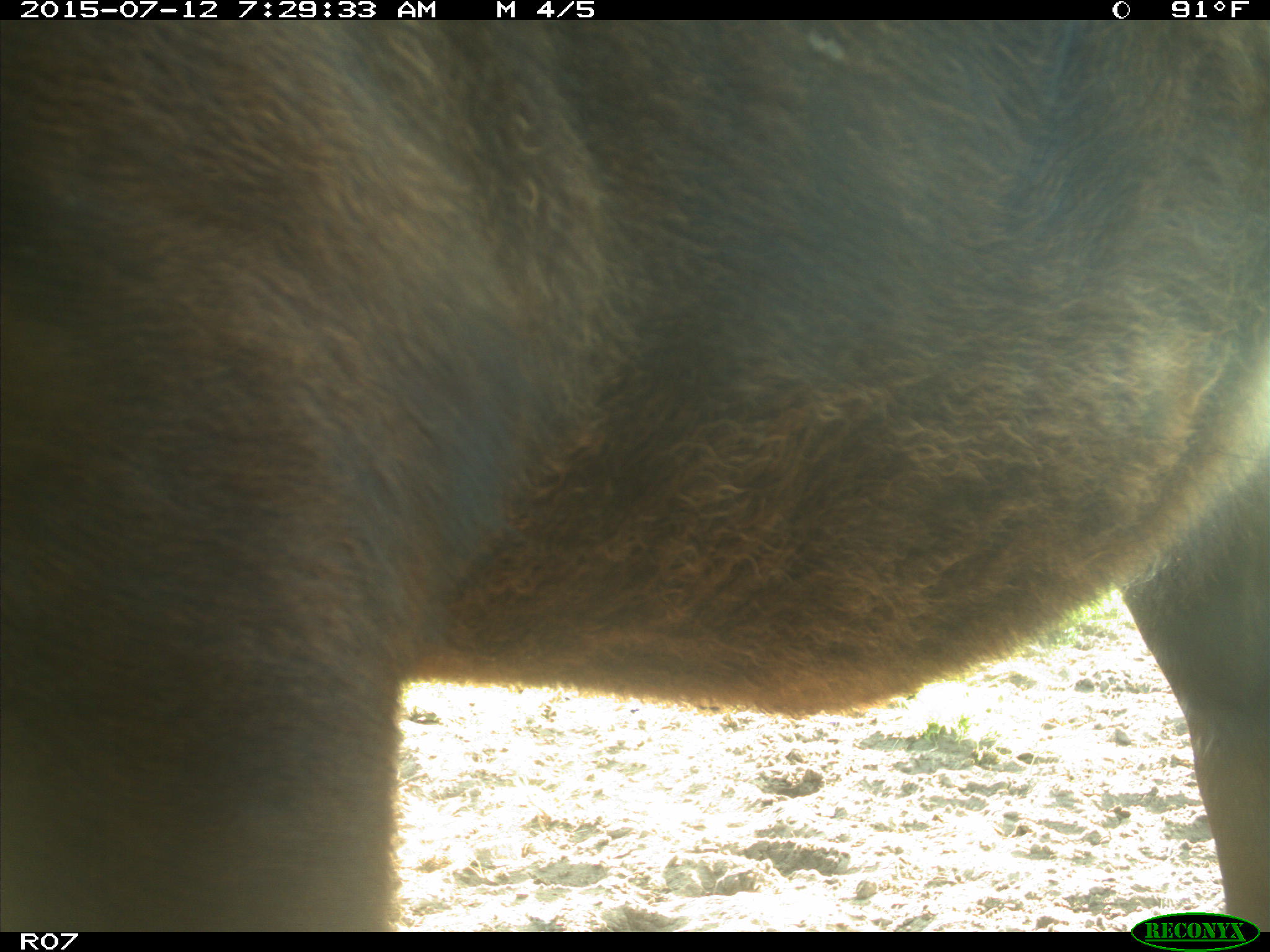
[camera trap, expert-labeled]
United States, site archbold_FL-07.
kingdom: Animalia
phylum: Chordata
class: Mammalia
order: Artiodactyla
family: Bovidae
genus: Bos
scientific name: Bos taurus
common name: domestic cow